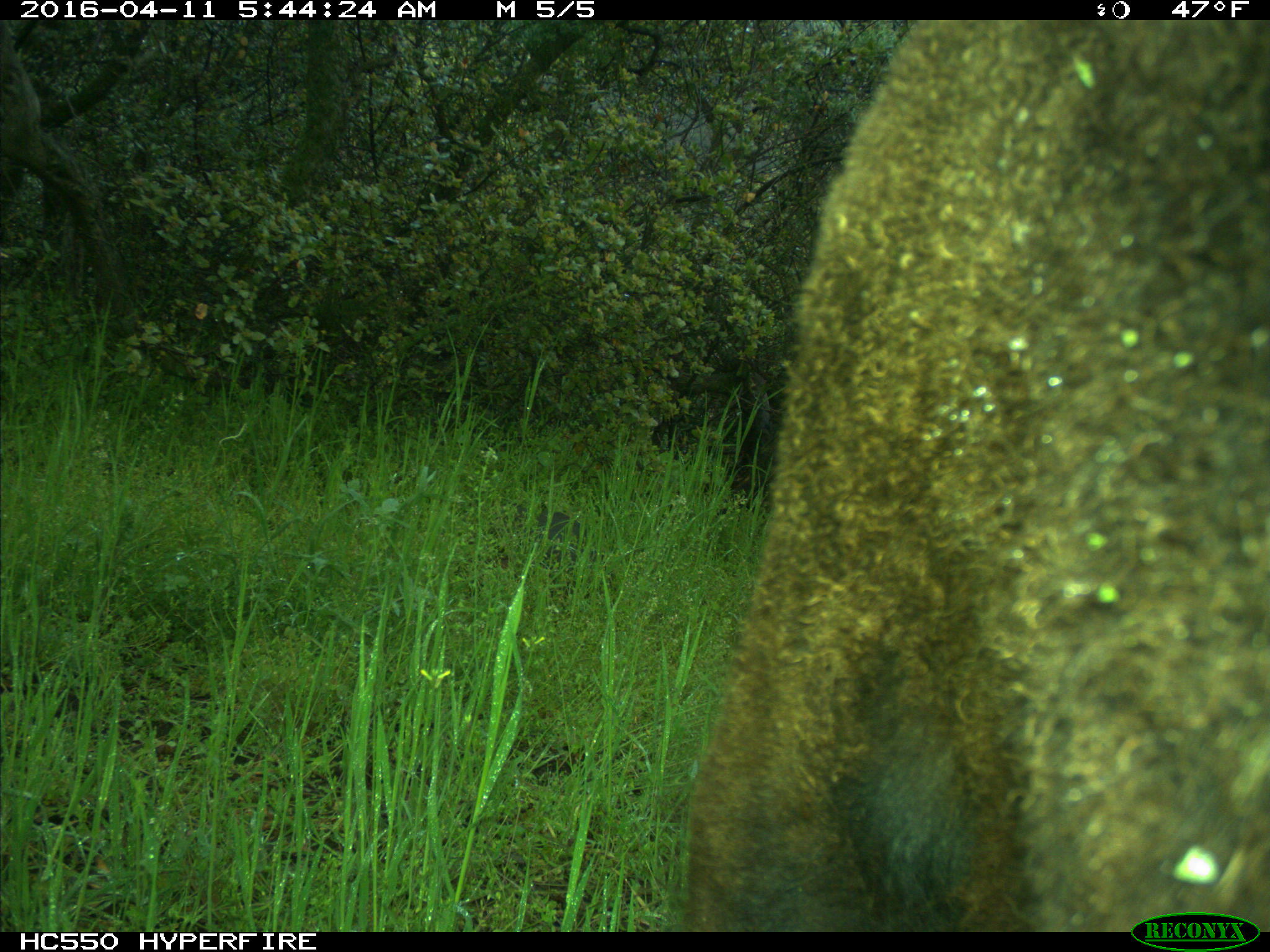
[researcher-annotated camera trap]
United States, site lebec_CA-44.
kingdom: Animalia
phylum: Chordata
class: Mammalia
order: Artiodactyla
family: Bovidae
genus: Bos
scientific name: Bos taurus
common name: domestic cow